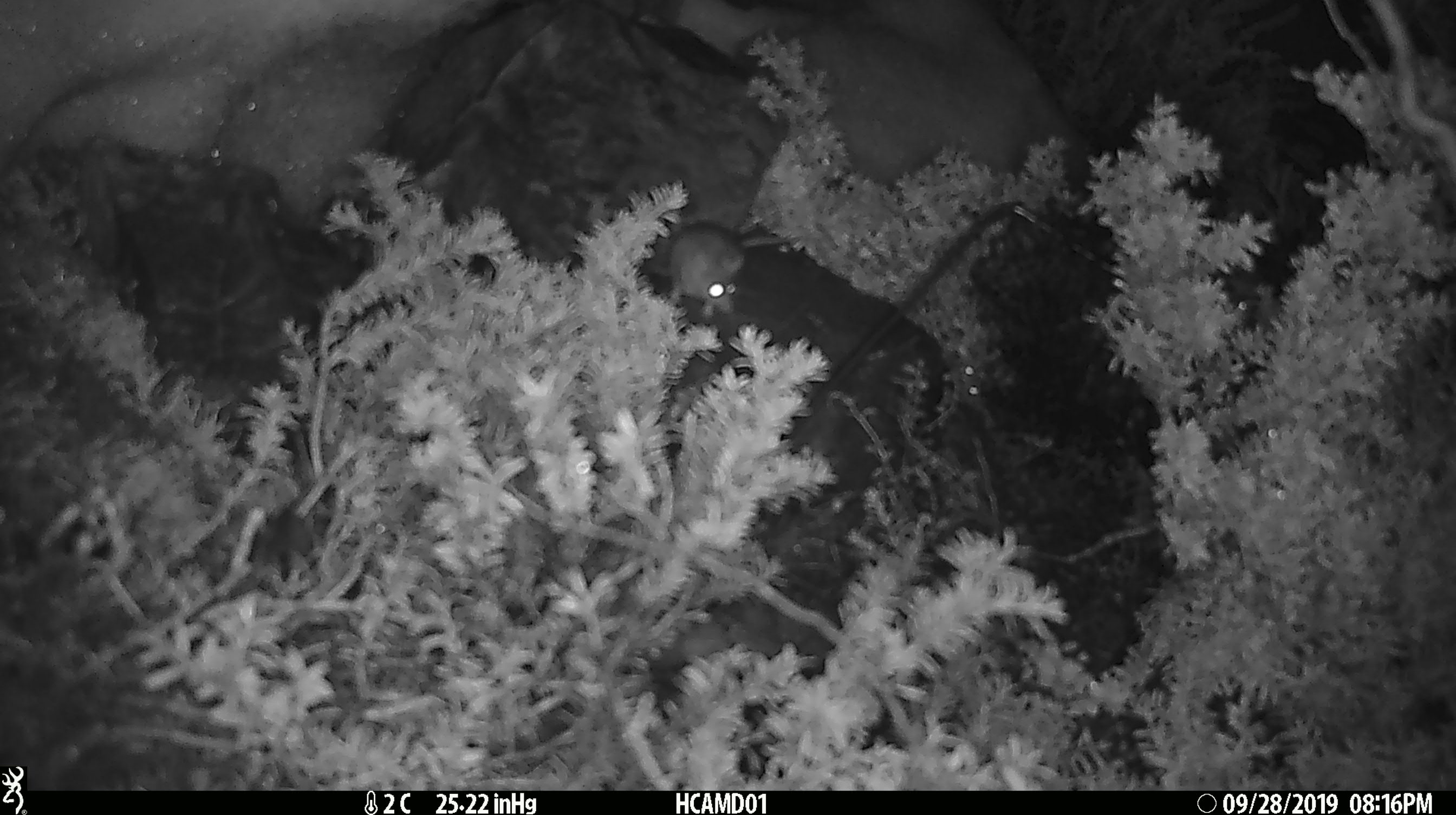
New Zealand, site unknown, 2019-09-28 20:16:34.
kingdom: Animalia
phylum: Chordata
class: Mammalia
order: Rodentia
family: Muridae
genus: Mus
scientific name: Mus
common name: mouse